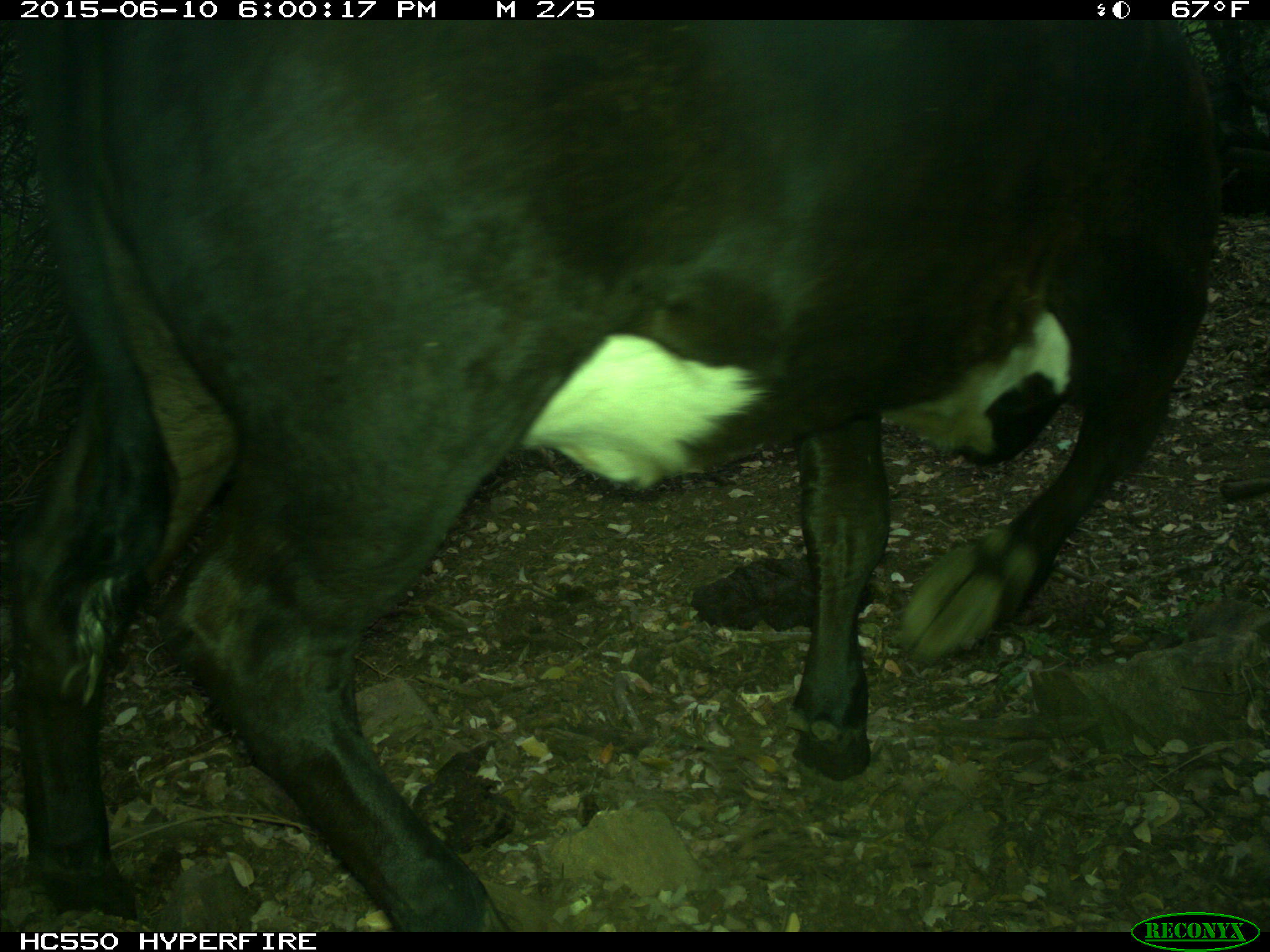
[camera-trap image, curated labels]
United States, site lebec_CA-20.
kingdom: Animalia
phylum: Chordata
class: Mammalia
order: Artiodactyla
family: Bovidae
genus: Bos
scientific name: Bos taurus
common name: domestic cow